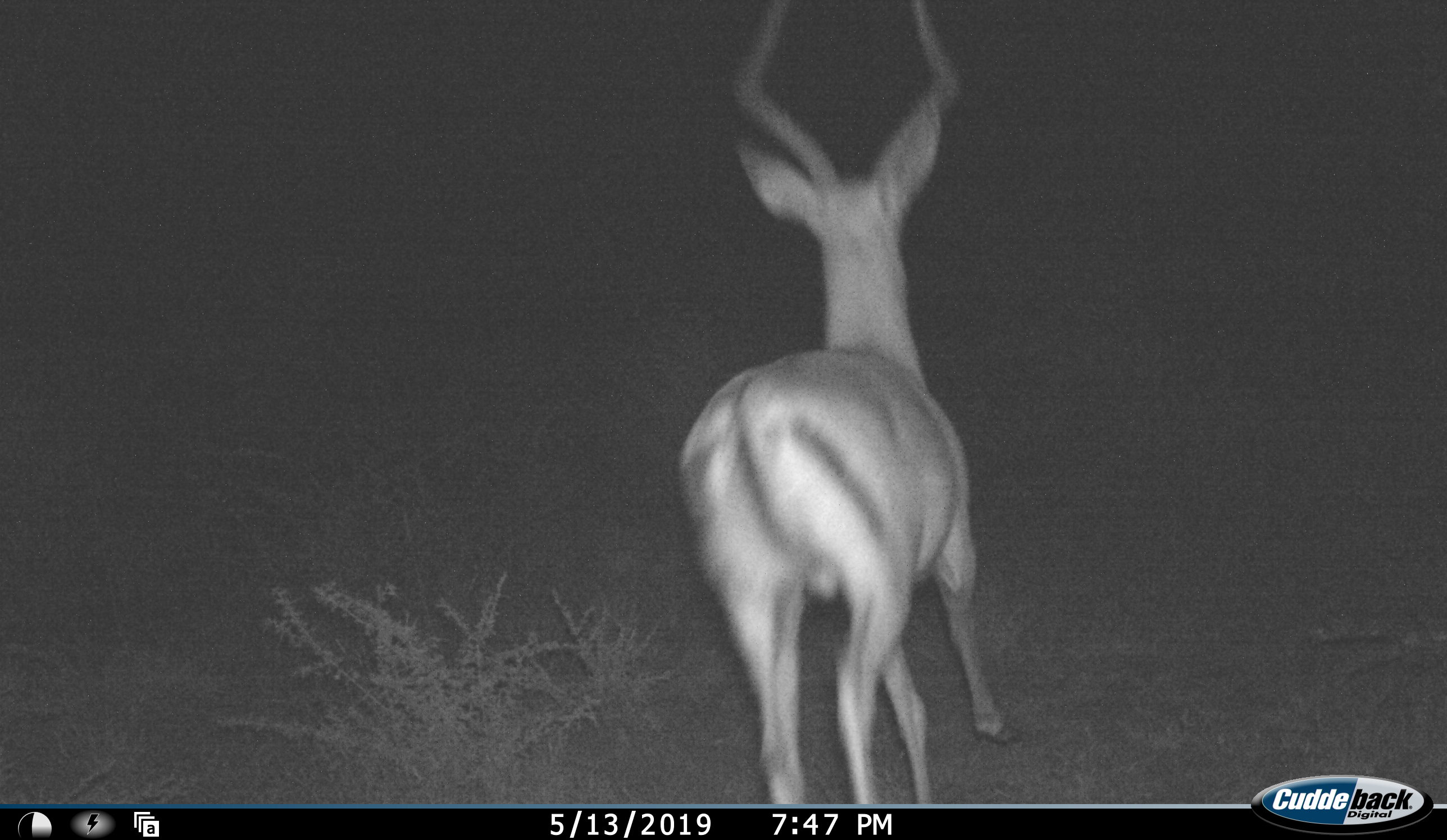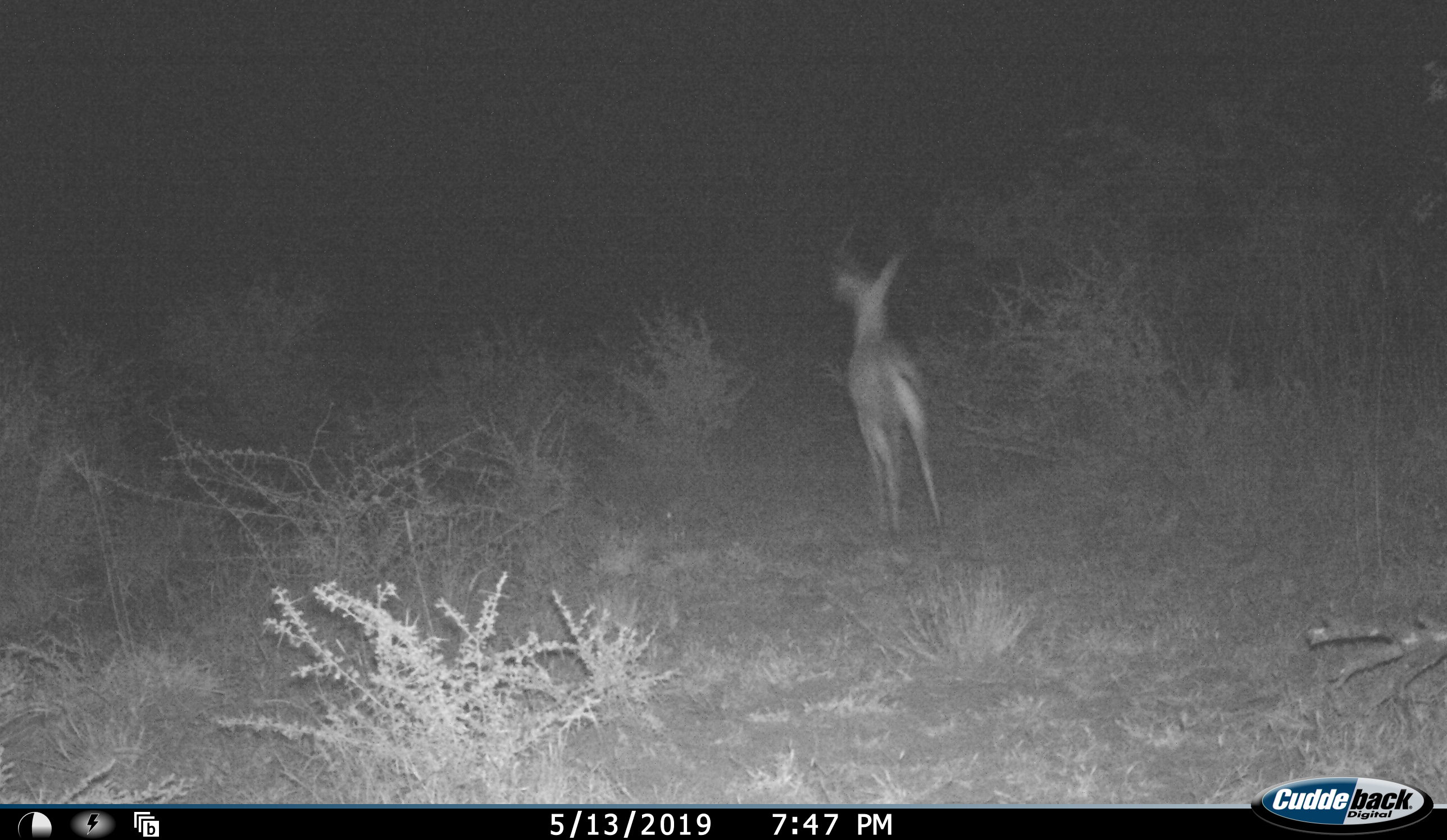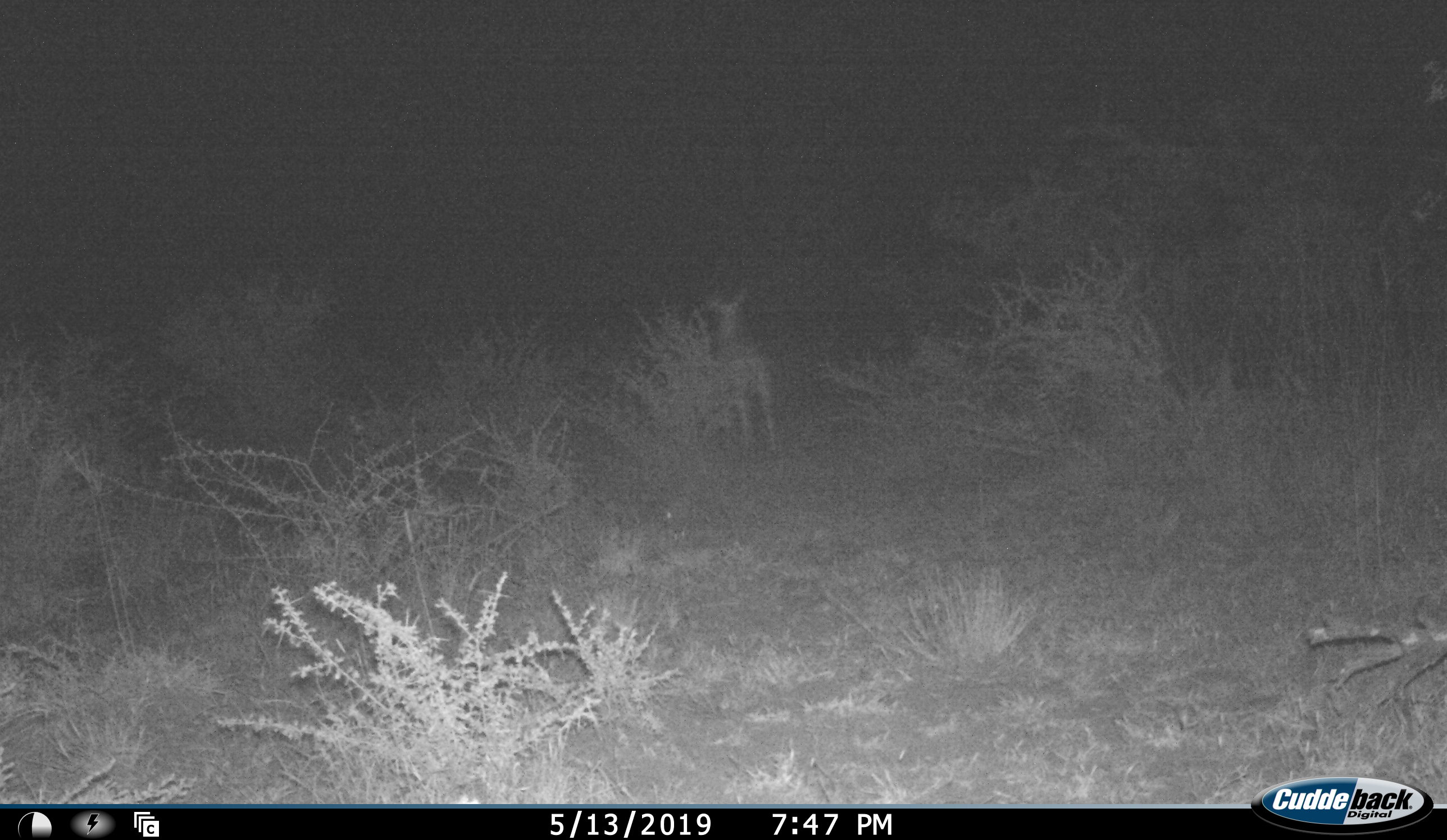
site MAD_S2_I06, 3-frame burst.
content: unidentified animal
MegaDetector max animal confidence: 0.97